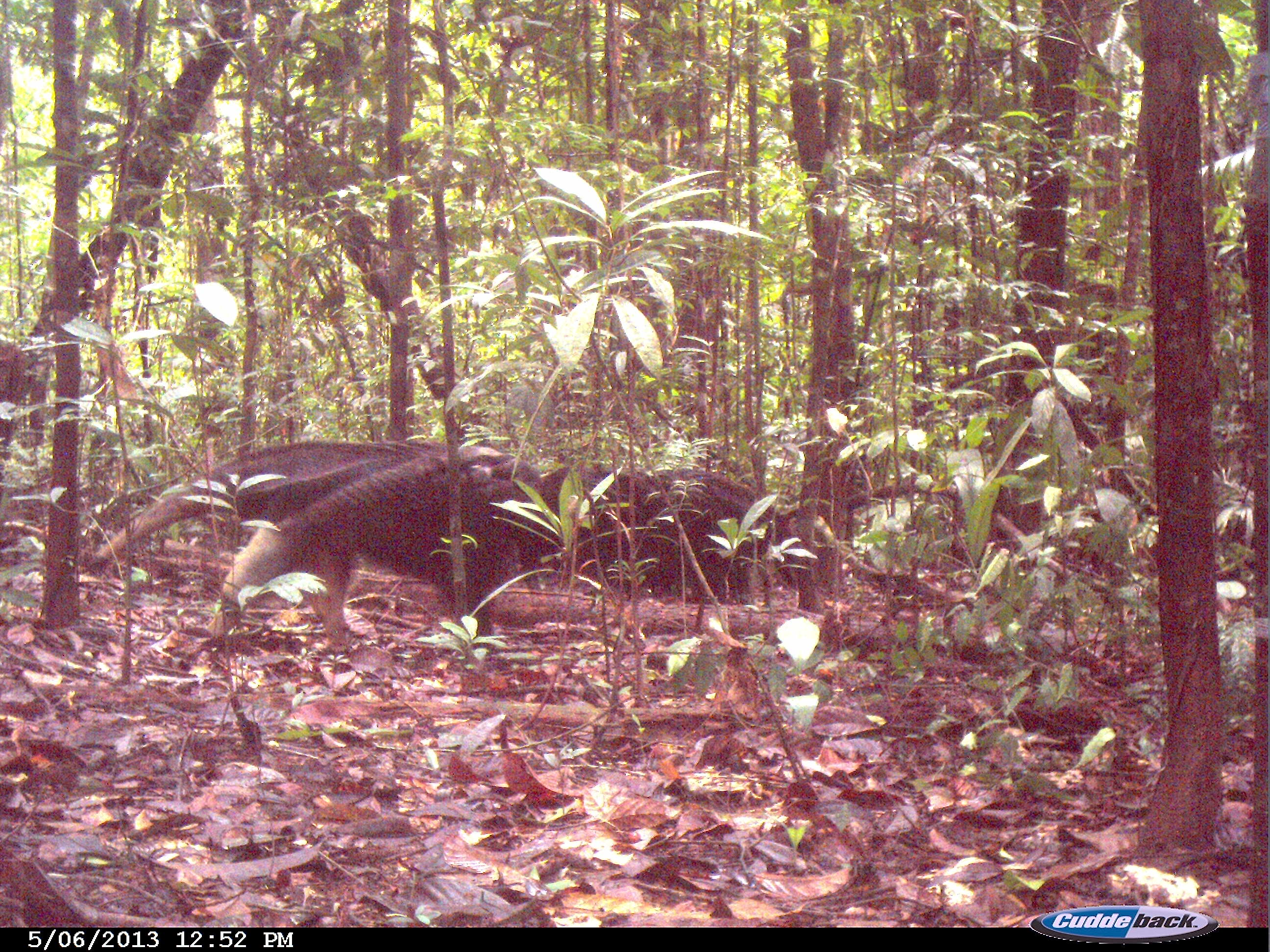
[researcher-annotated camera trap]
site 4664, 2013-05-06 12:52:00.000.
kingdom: Animalia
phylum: Chordata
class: Mammalia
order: Pilosa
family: Myrmecophagidae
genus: Myrmecophaga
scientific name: Myrmecophaga tridactyla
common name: giant anteater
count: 1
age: adult